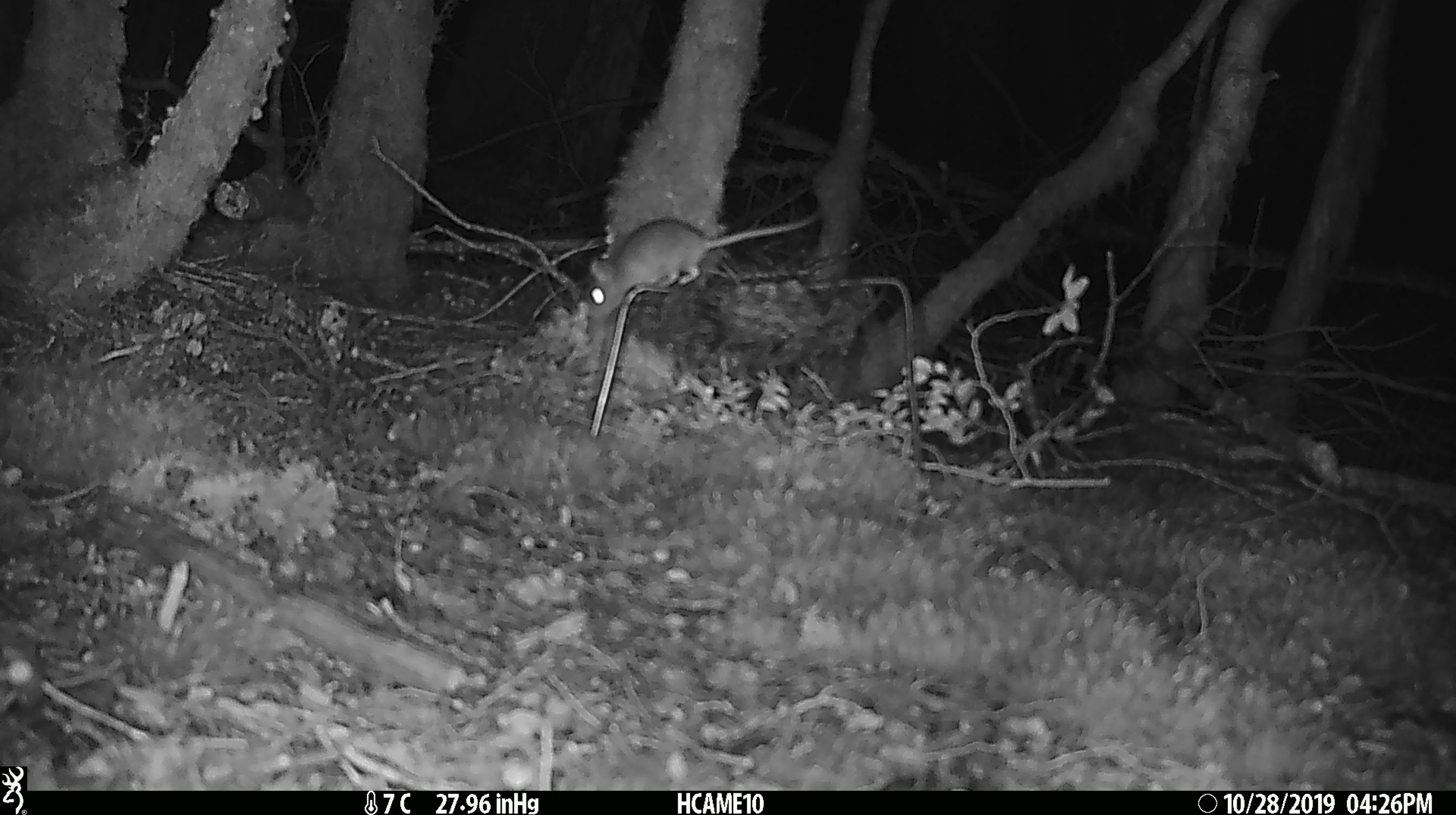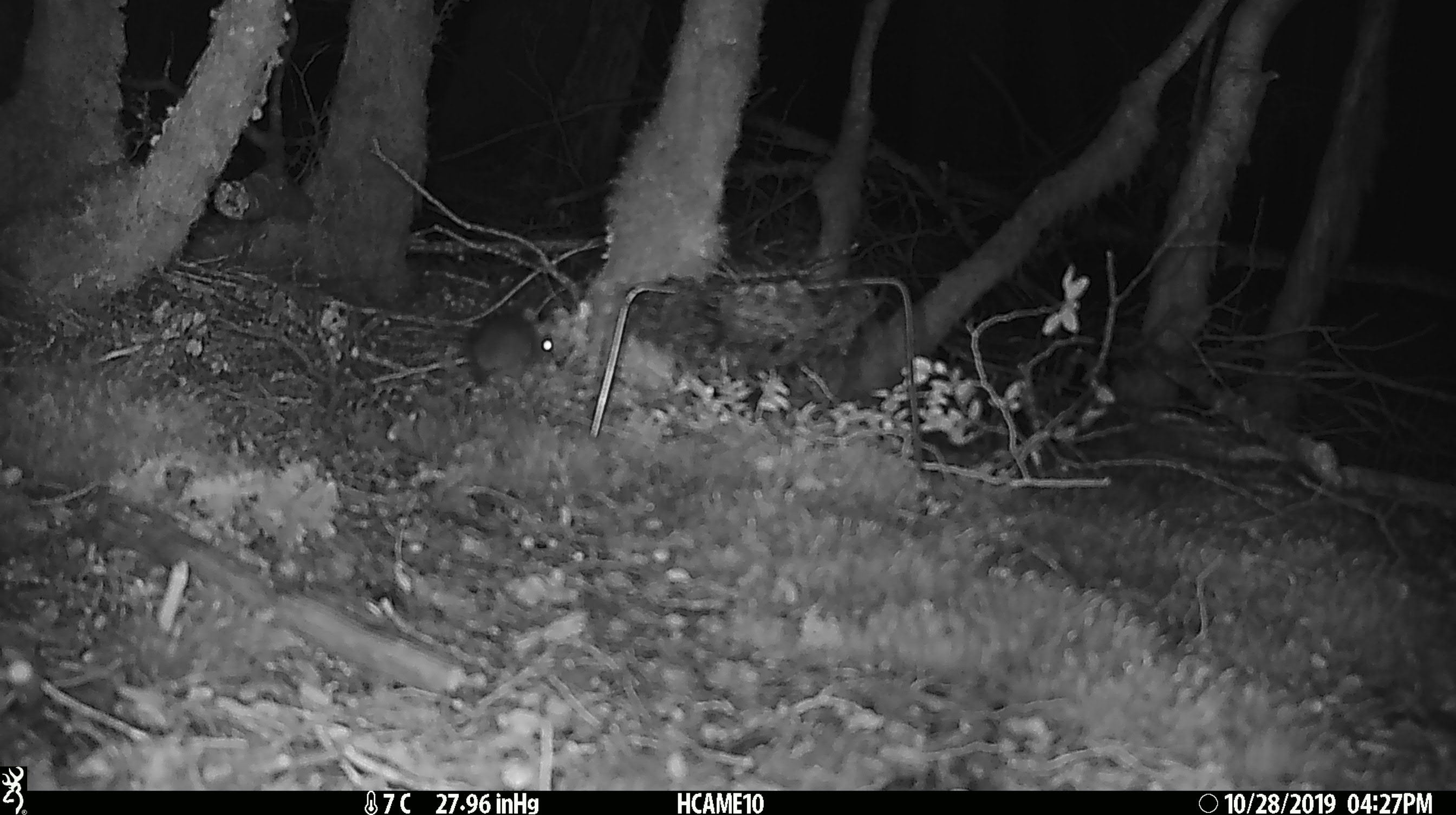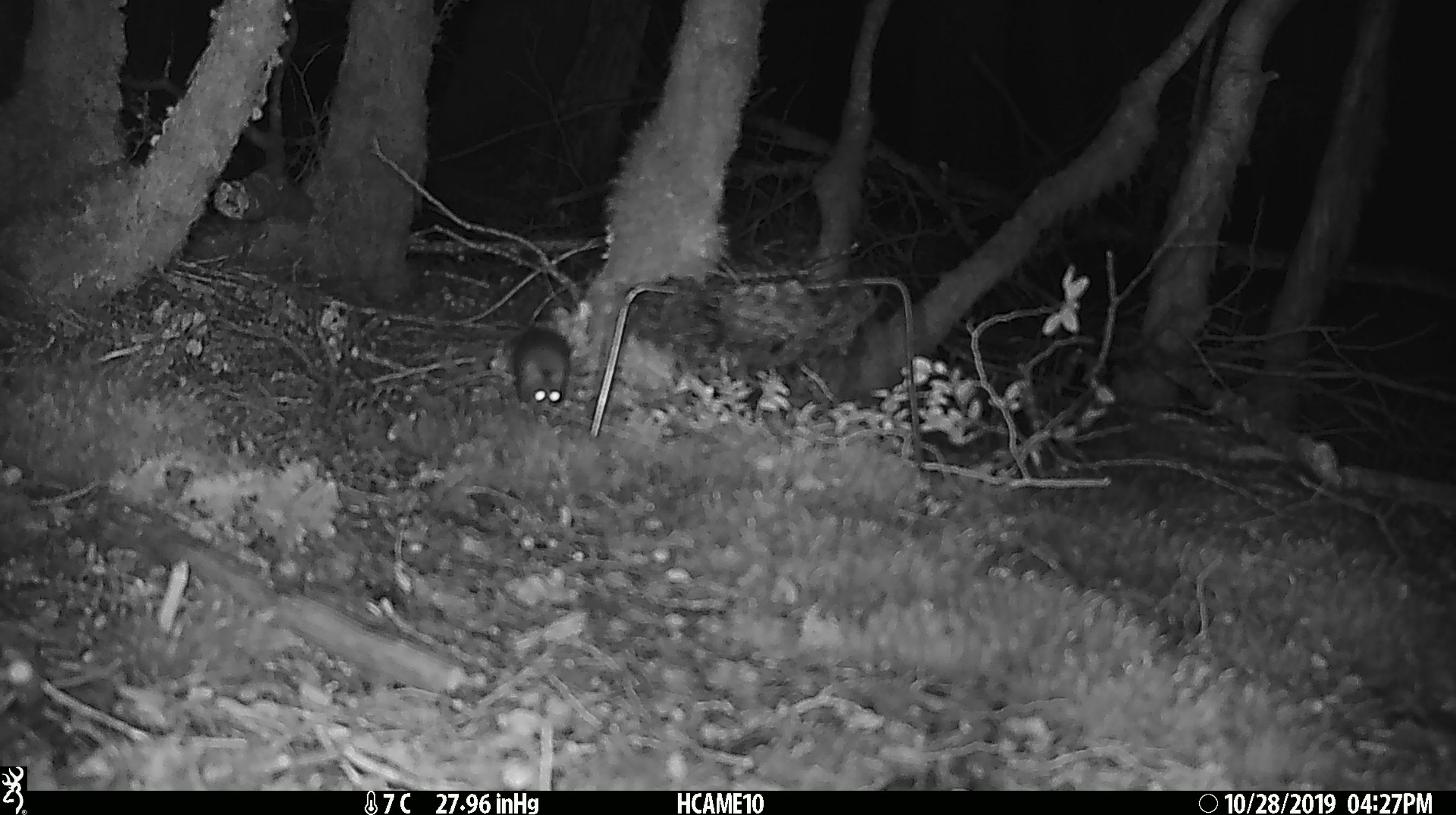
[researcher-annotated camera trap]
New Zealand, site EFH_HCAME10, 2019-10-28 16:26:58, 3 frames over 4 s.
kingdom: Animalia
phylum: Chordata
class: Mammalia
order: Rodentia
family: Muridae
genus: Mus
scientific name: Mus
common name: mouse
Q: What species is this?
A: Mouse (Mus).